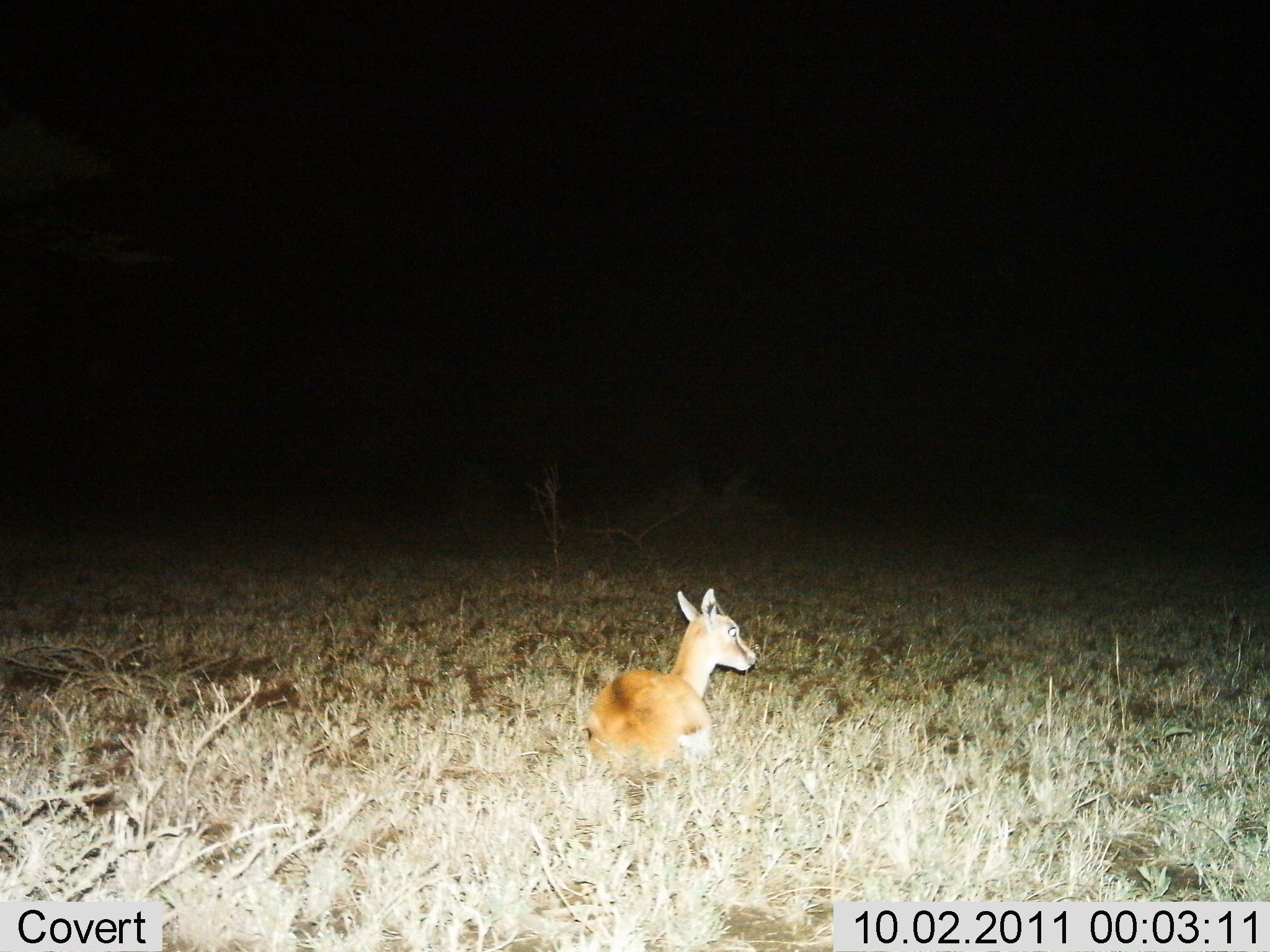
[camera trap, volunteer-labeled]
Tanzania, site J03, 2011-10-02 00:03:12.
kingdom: Animalia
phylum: Chordata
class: Mammalia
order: Artiodactyla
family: Bovidae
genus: Eudorcas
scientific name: Eudorcas thomsonii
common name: thomson's gazelle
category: gazellethomsons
Gazellethomsons (thomson's gazelle) (Eudorcas thomsonii), count 1. Behavior (volunteer vote fractions): standing 9%, resting 91%, moving 0%, interacting 0%. Young present (vote fraction): 27%. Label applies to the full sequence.